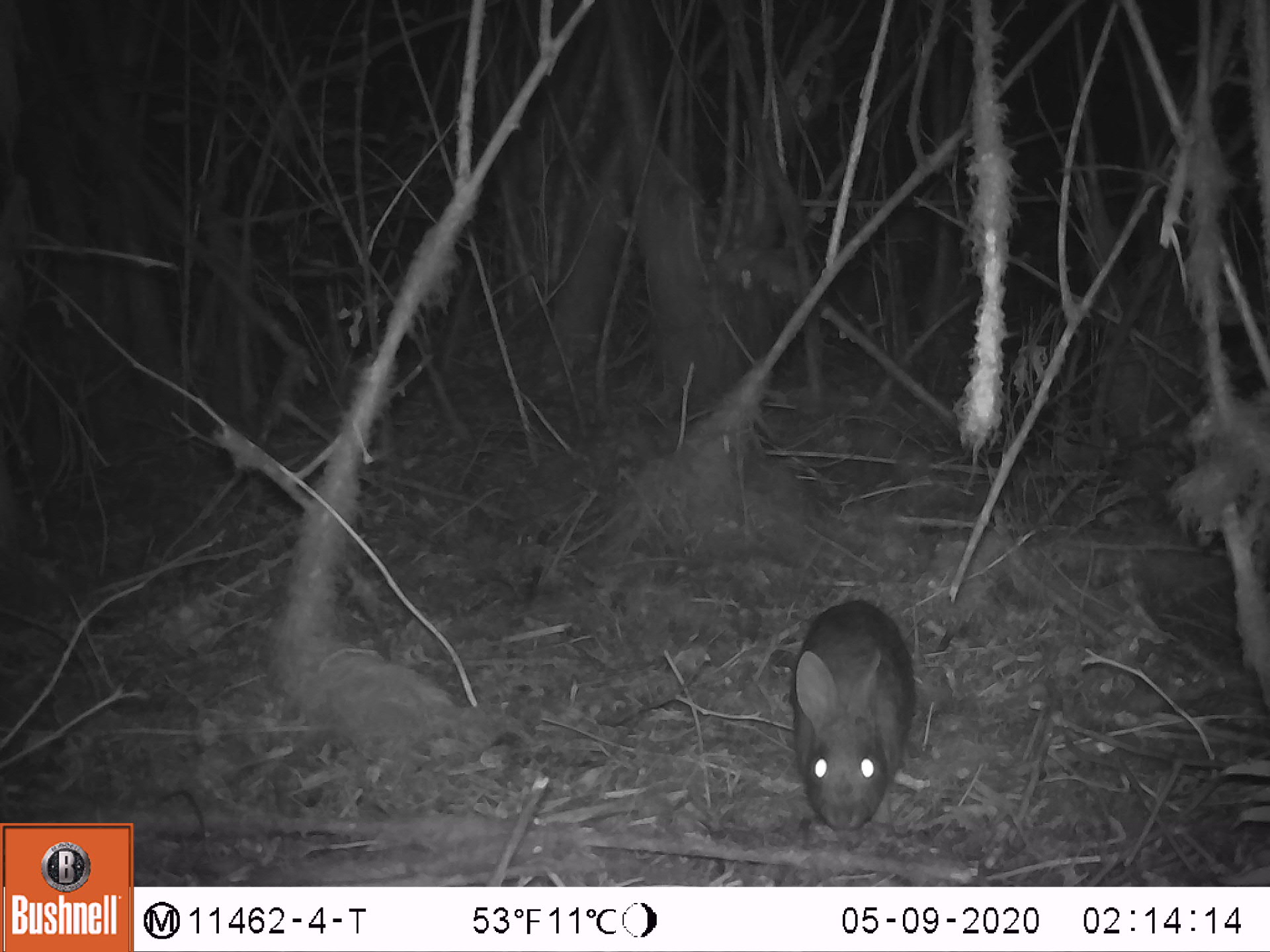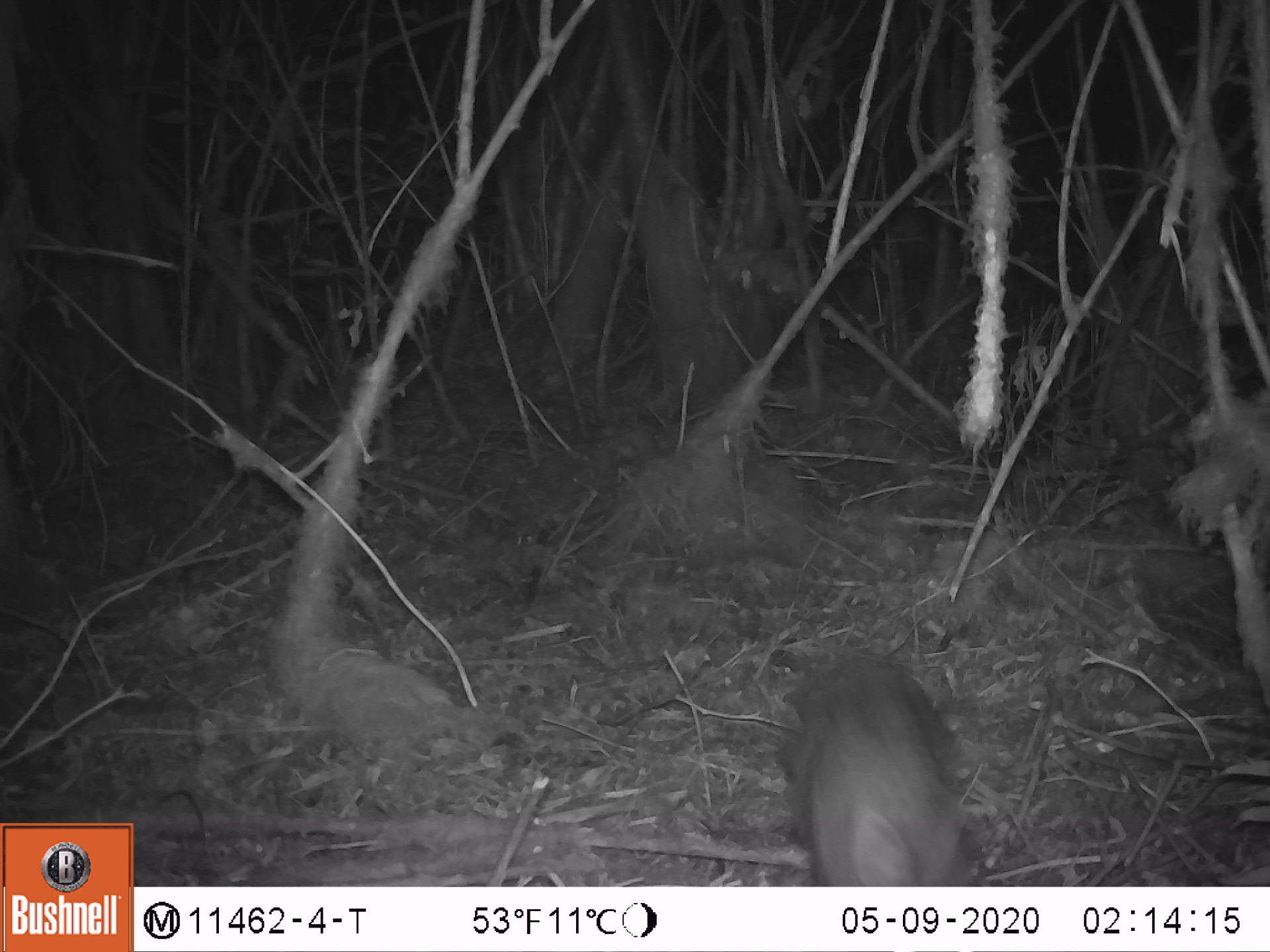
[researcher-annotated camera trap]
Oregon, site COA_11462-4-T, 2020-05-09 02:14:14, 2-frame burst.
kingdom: Animalia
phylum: Chordata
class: Mammalia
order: Lagomorpha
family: Leporidae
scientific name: Leporidae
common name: hares and rabbits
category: leporidae family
Leporidae family (hares and rabbits) (Leporidae).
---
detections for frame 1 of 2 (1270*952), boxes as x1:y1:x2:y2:
leporidae family: 787:592:922:840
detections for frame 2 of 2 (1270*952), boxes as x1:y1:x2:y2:
leporidae family: 783:652:980:878